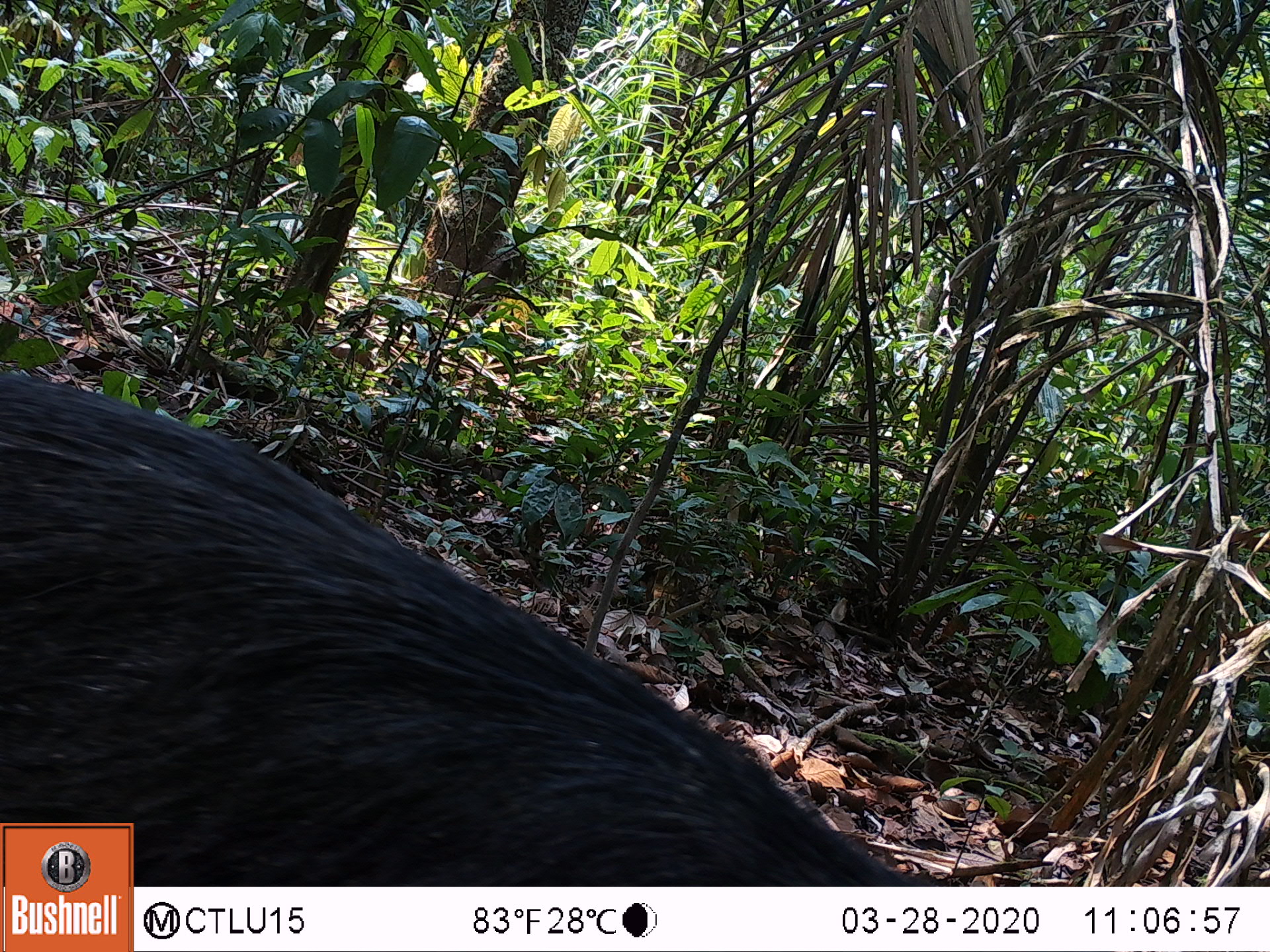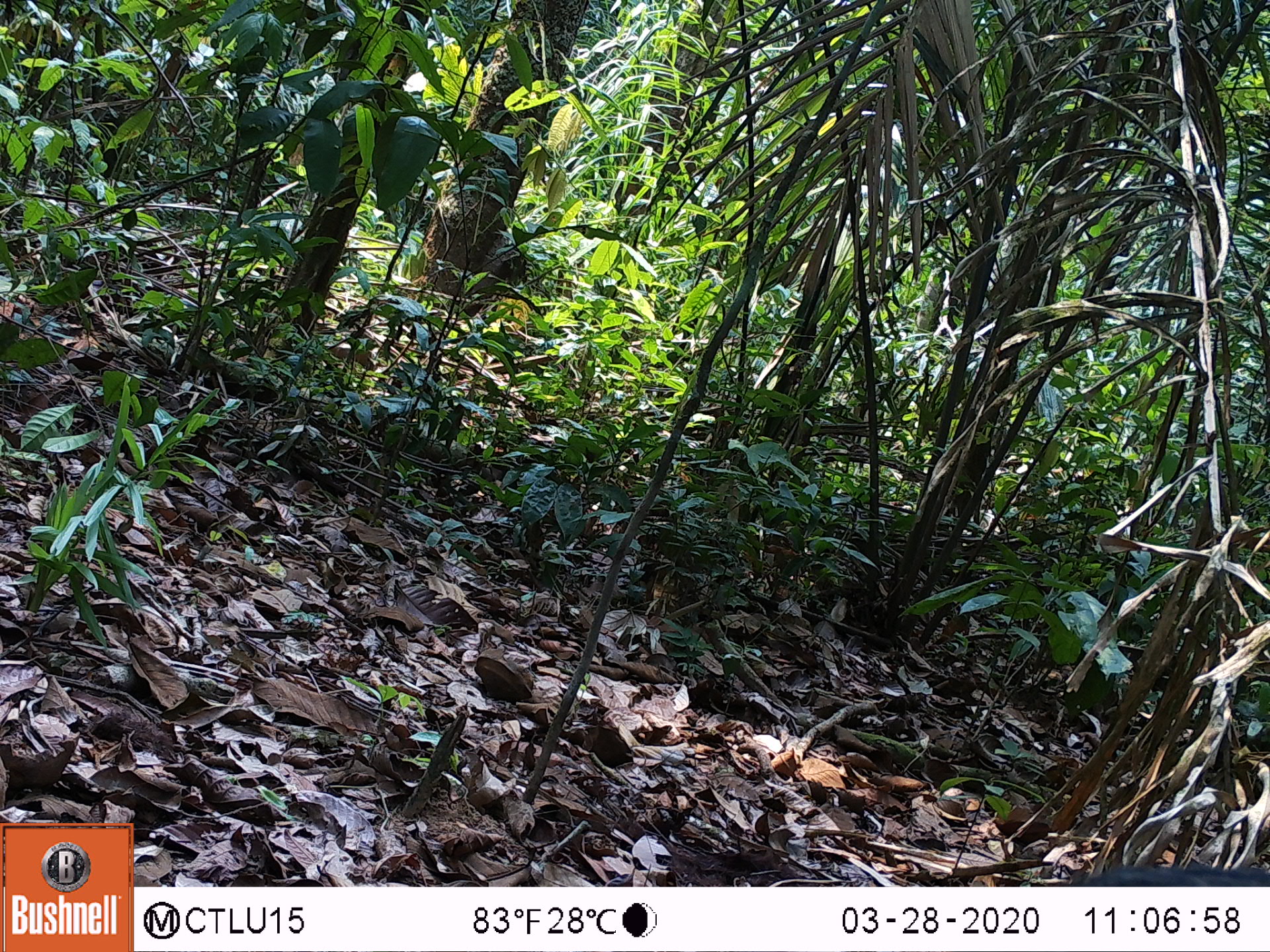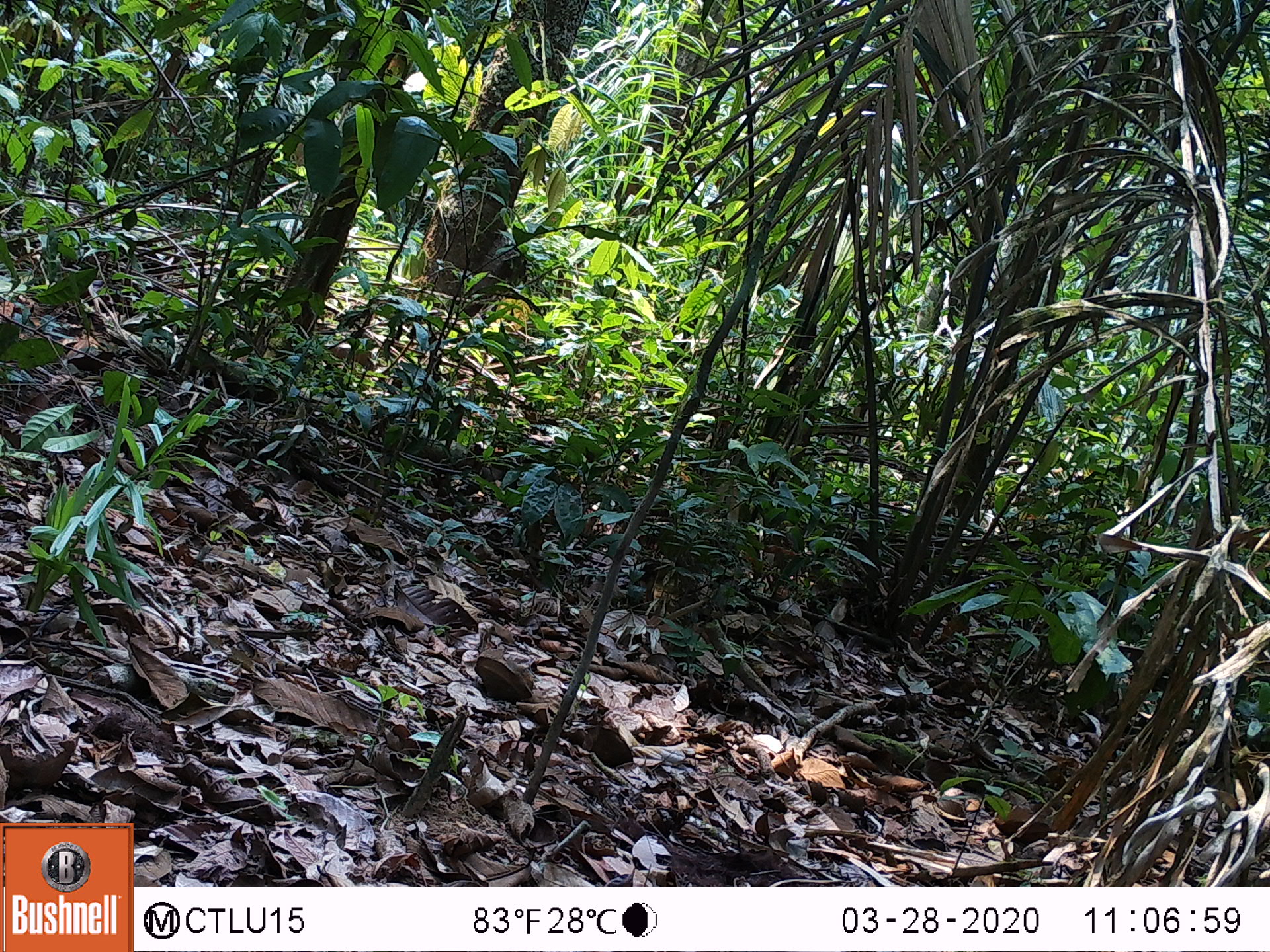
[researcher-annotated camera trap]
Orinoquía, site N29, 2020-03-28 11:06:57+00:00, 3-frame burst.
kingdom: Animalia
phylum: Chordata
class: Mammalia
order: Artiodactyla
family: Tayassuidae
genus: Pecari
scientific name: Pecari tajacu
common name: collared peccary